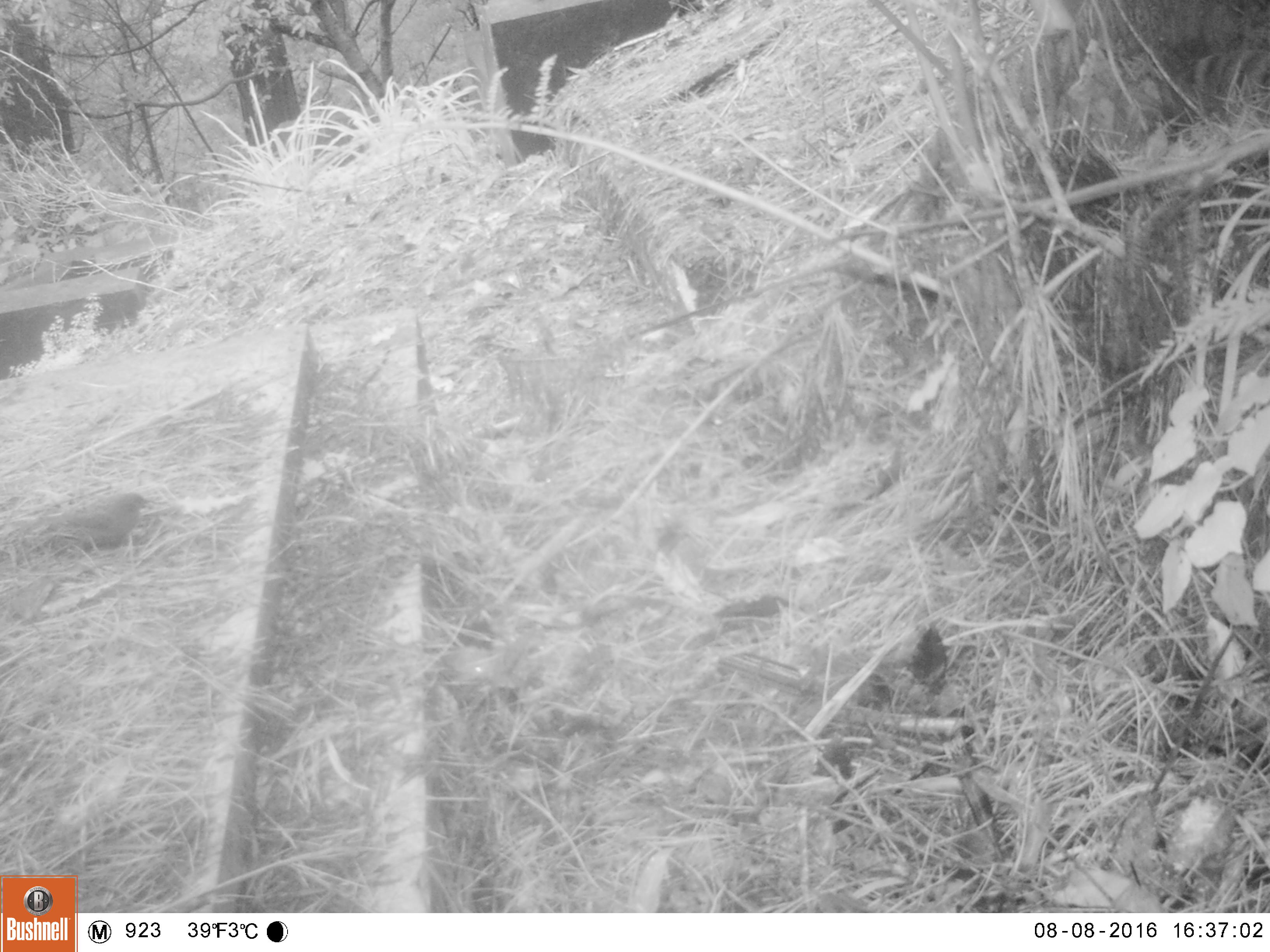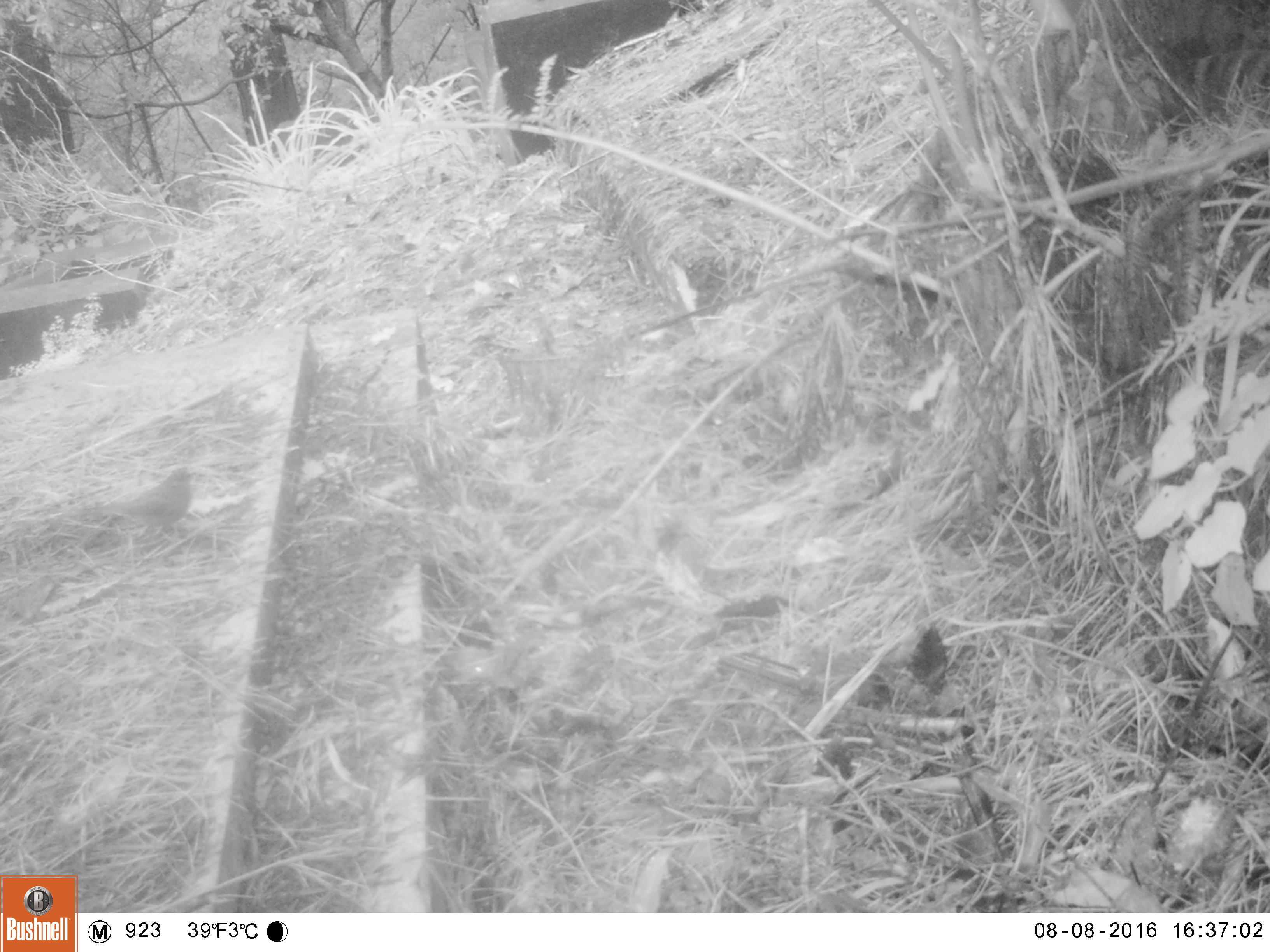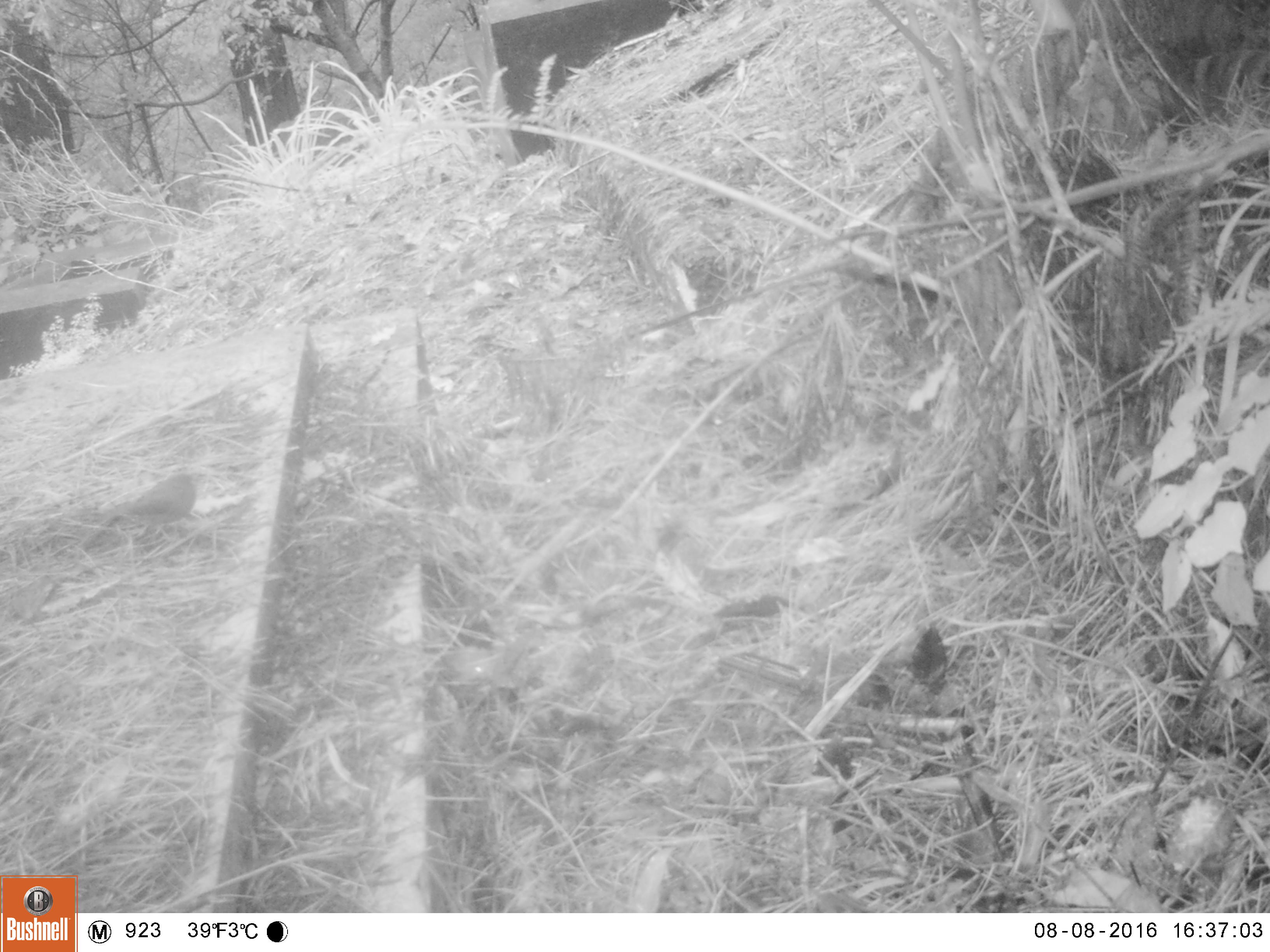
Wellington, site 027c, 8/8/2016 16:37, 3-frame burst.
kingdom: Animalia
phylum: Chordata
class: Aves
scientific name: Aves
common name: bird